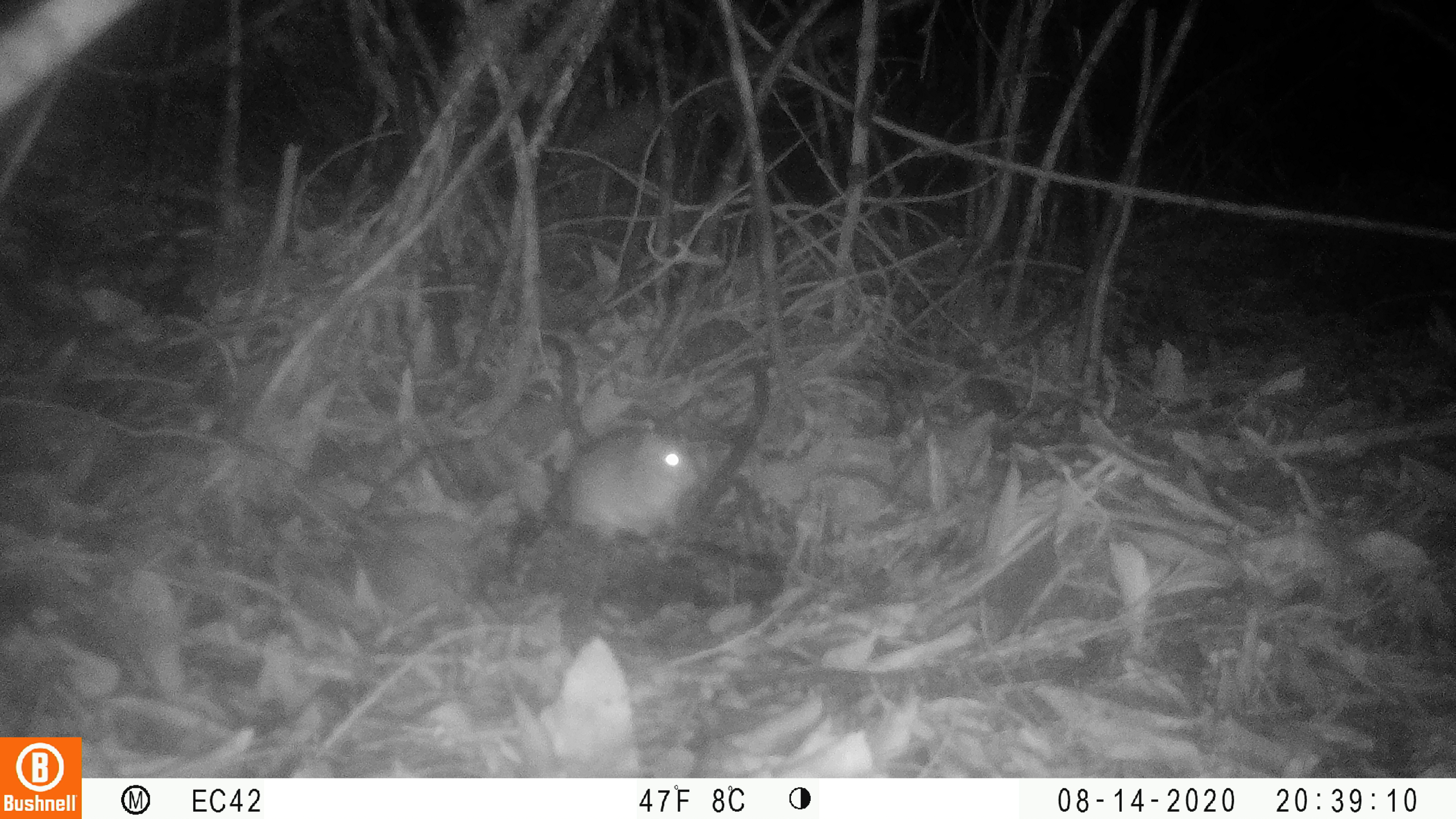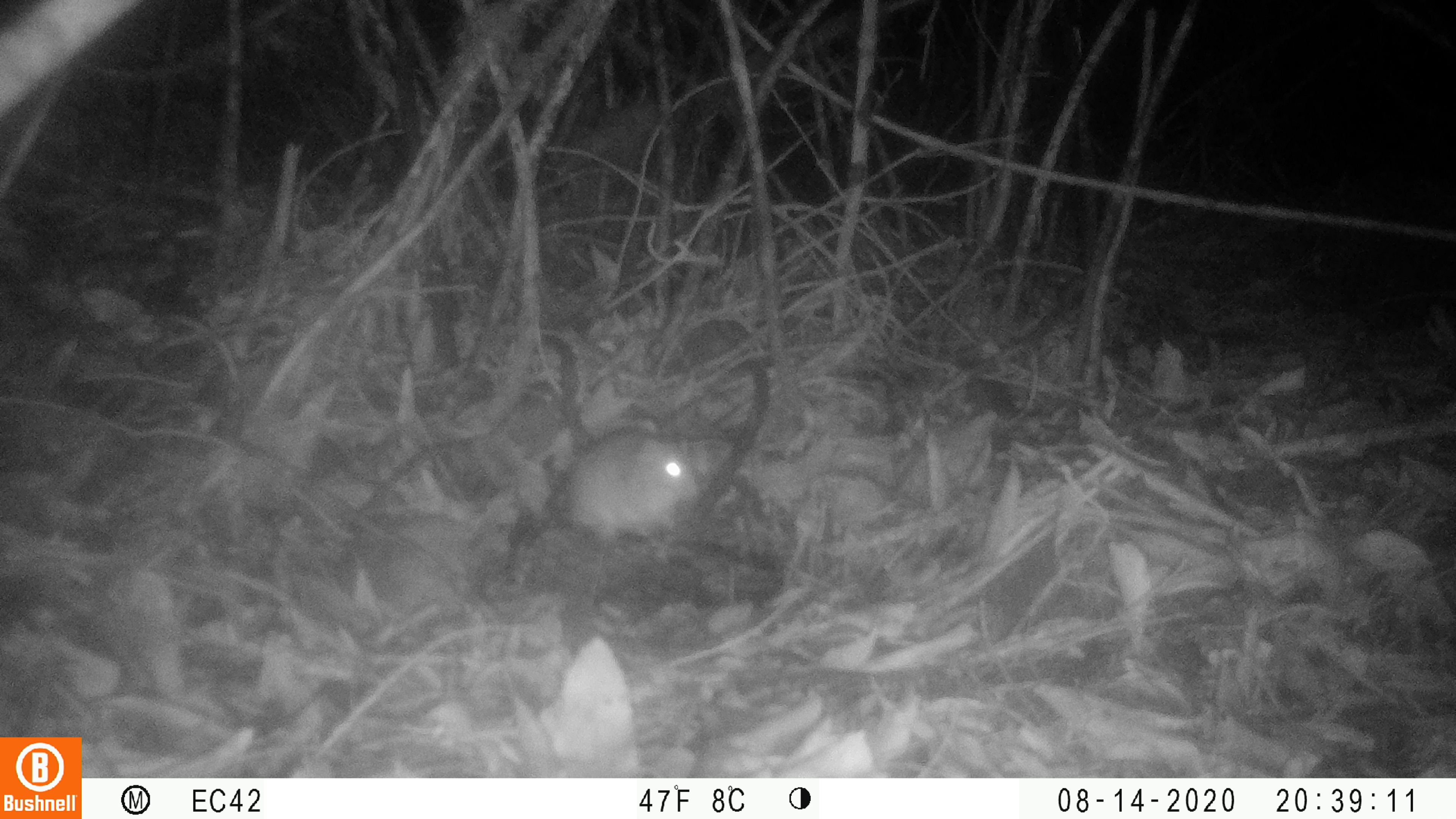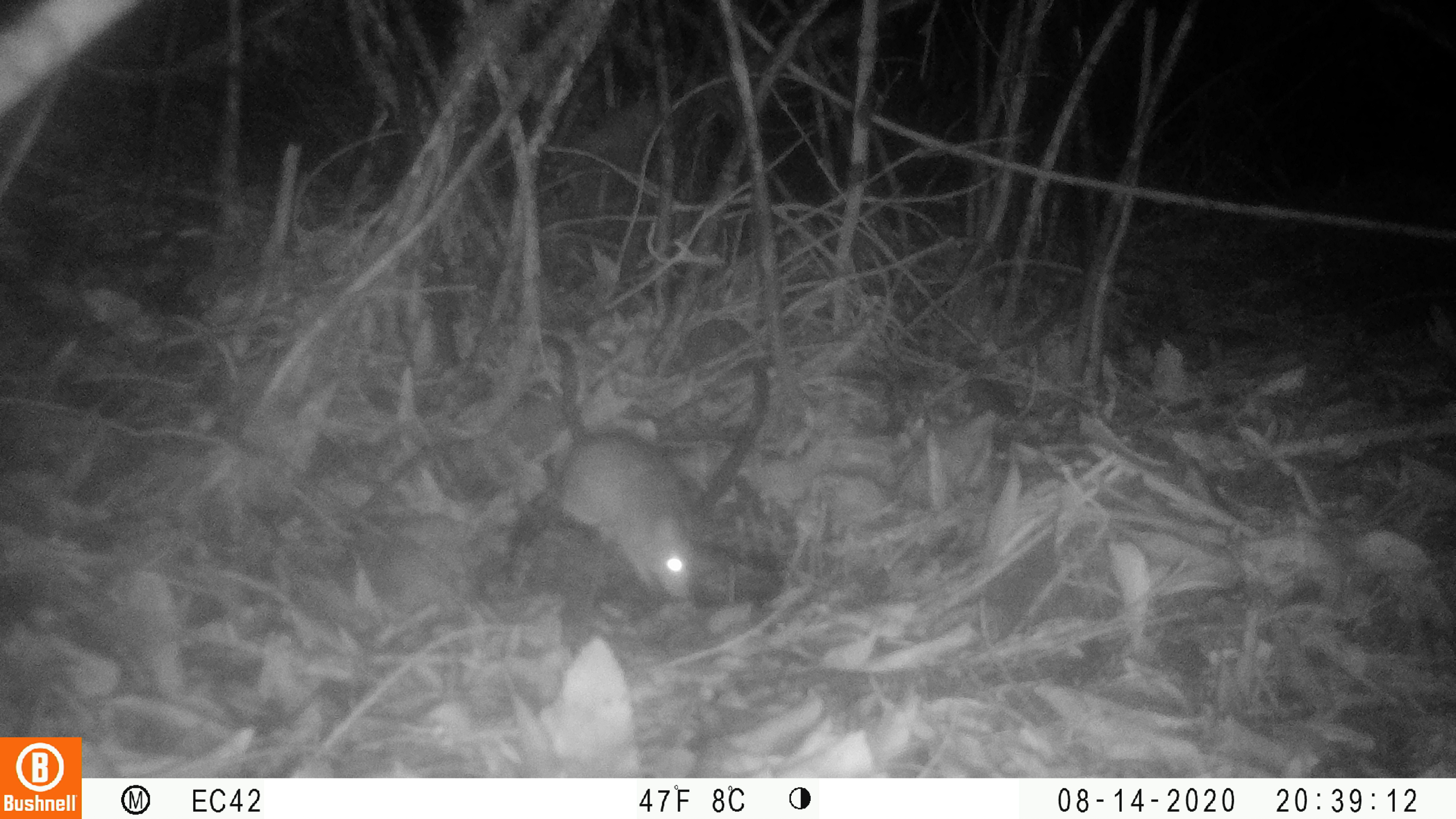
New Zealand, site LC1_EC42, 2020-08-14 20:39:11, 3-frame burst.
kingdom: Animalia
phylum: Chordata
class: Mammalia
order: Rodentia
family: Muridae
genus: Rattus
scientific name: Rattus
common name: rat